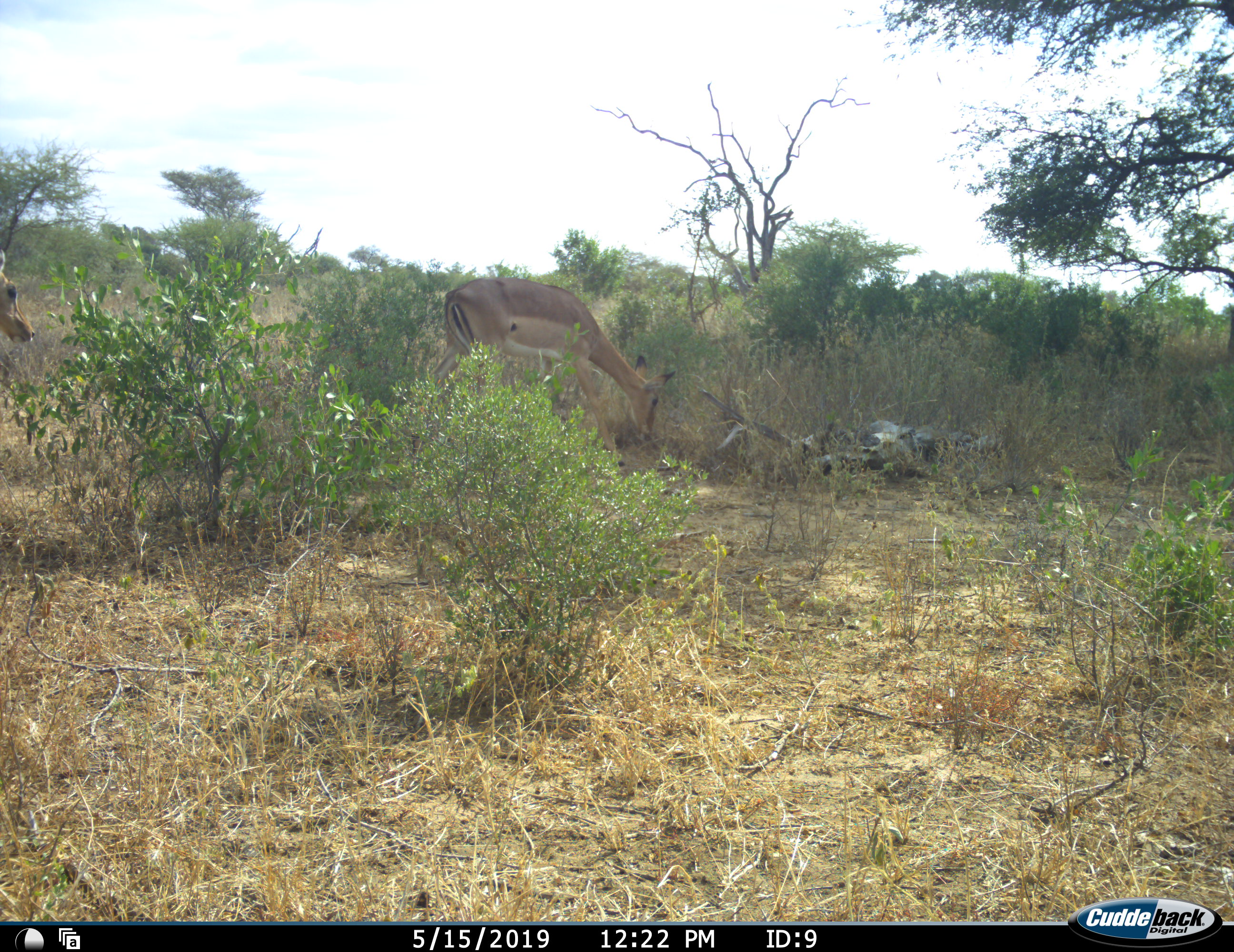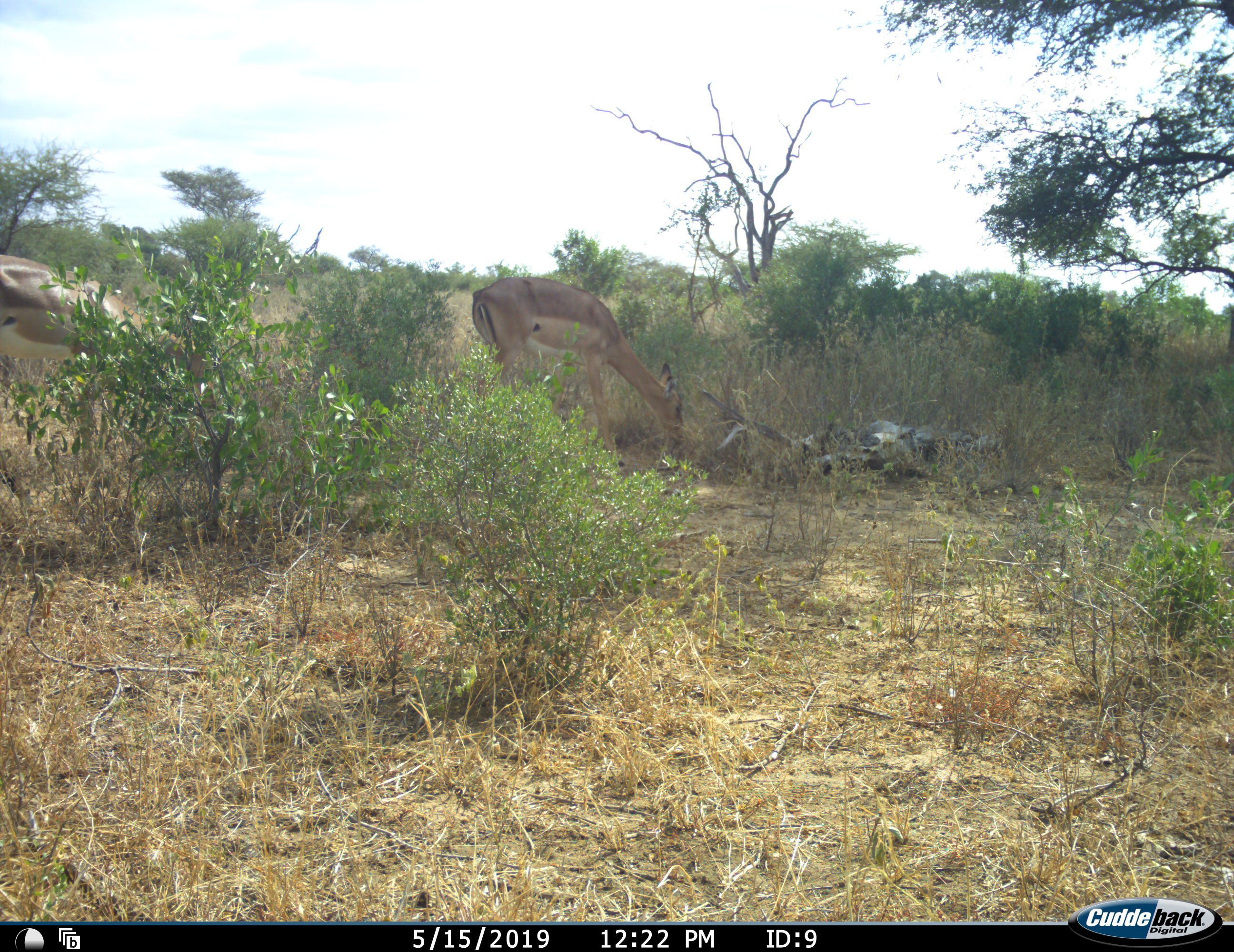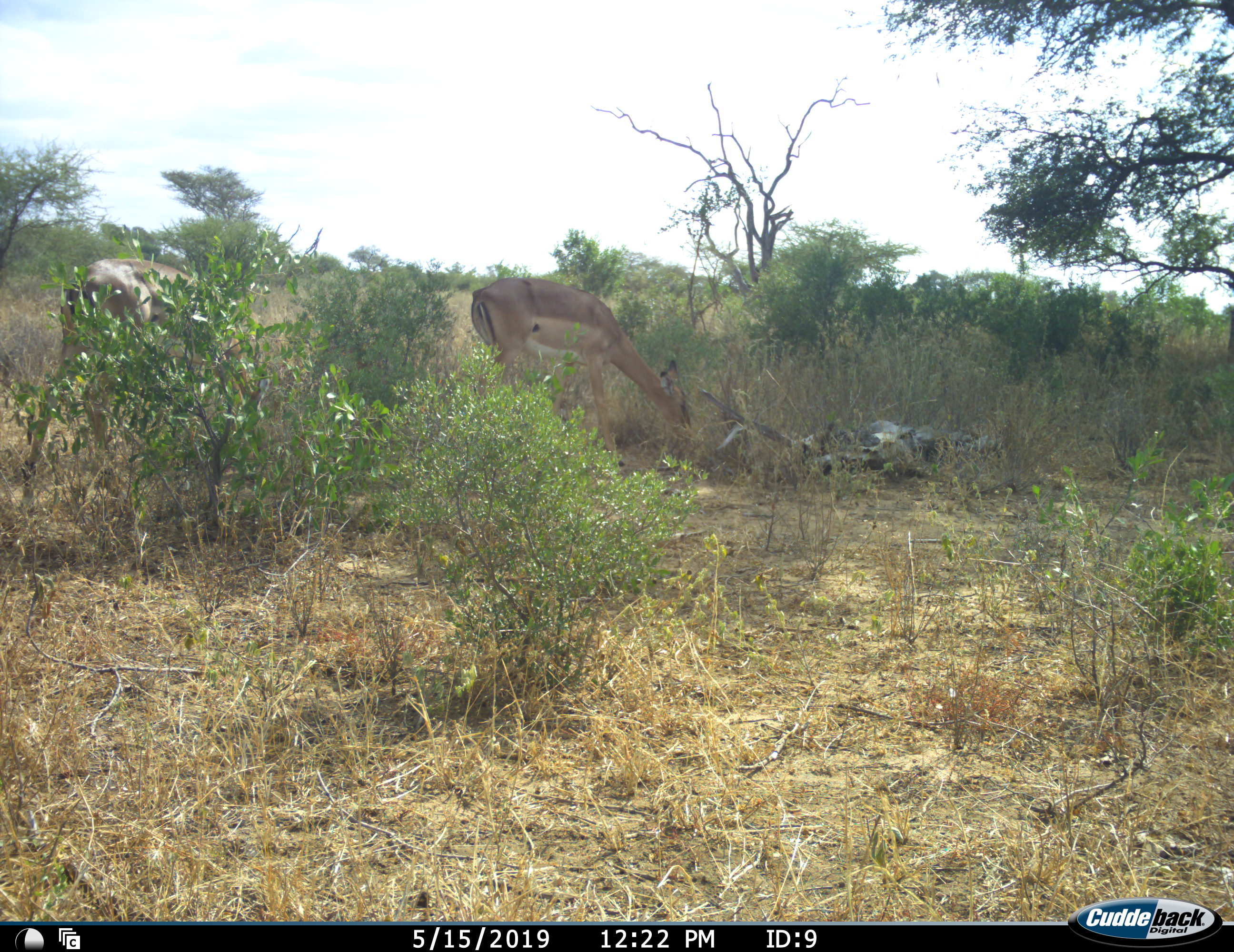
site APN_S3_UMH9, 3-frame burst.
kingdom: Animalia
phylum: Chordata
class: Mammalia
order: Artiodactyla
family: Bovidae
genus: Aepyceros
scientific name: Aepyceros melampus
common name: impala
Impala (Aepyceros melampus), count 2. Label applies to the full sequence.